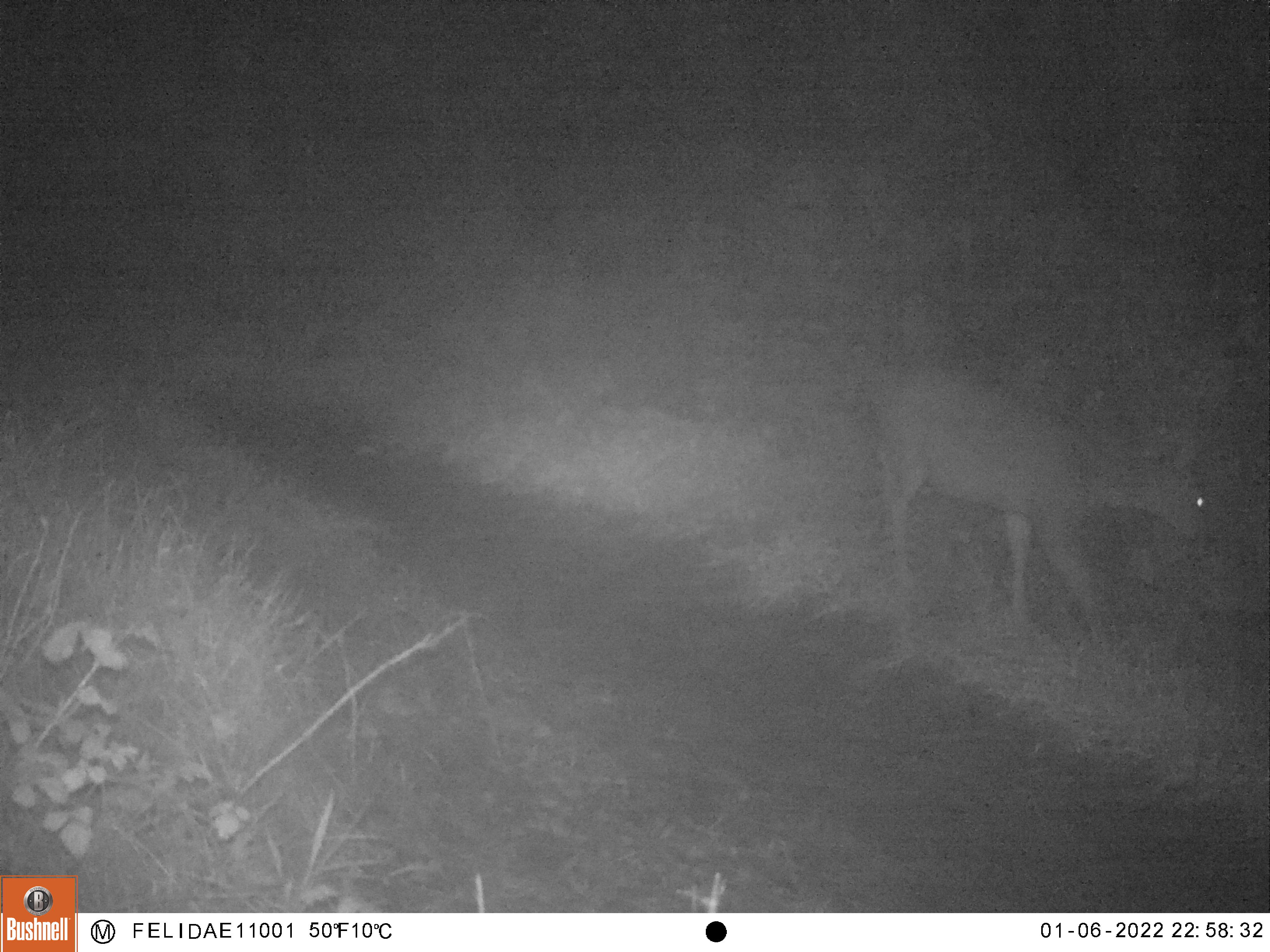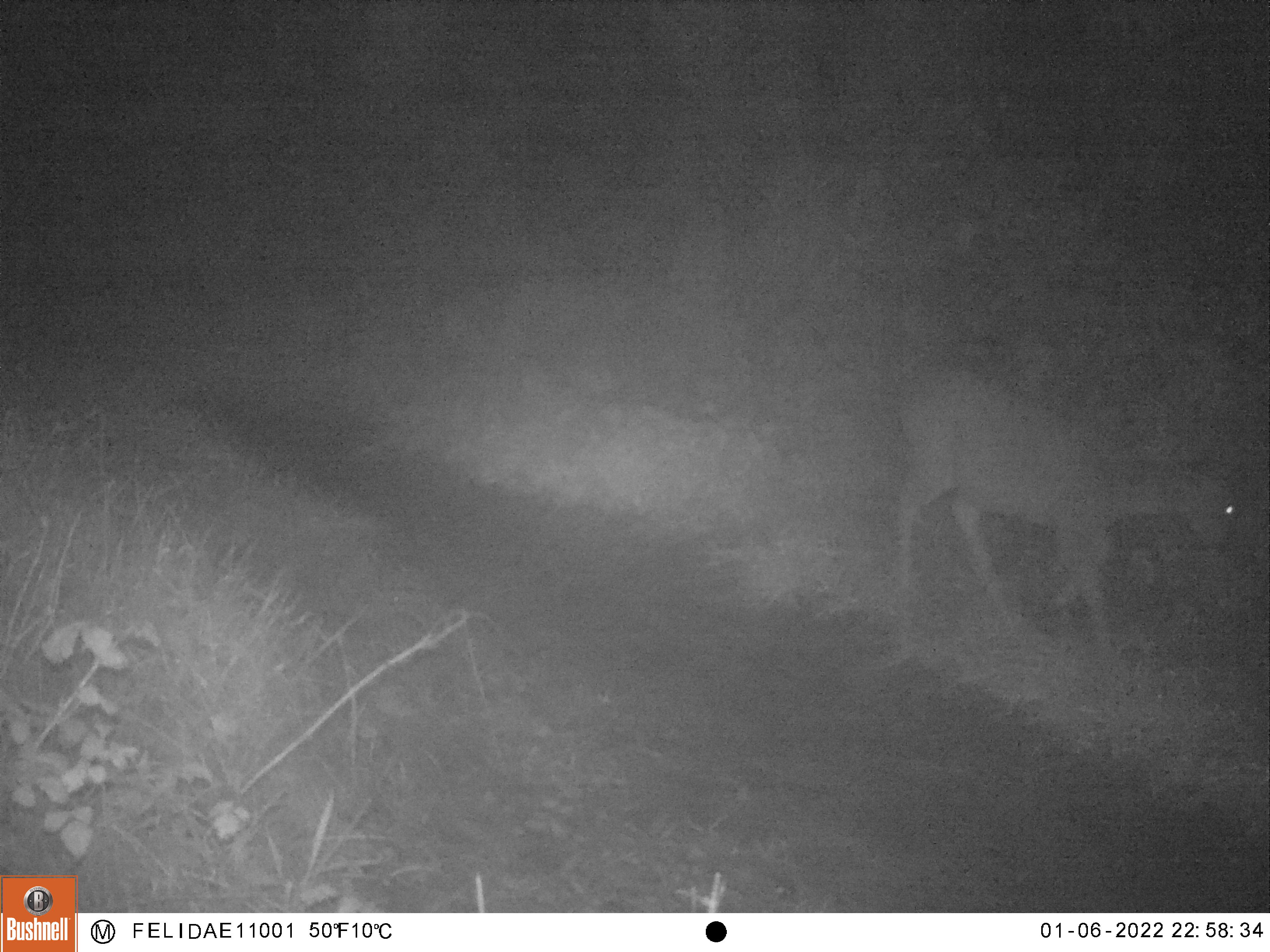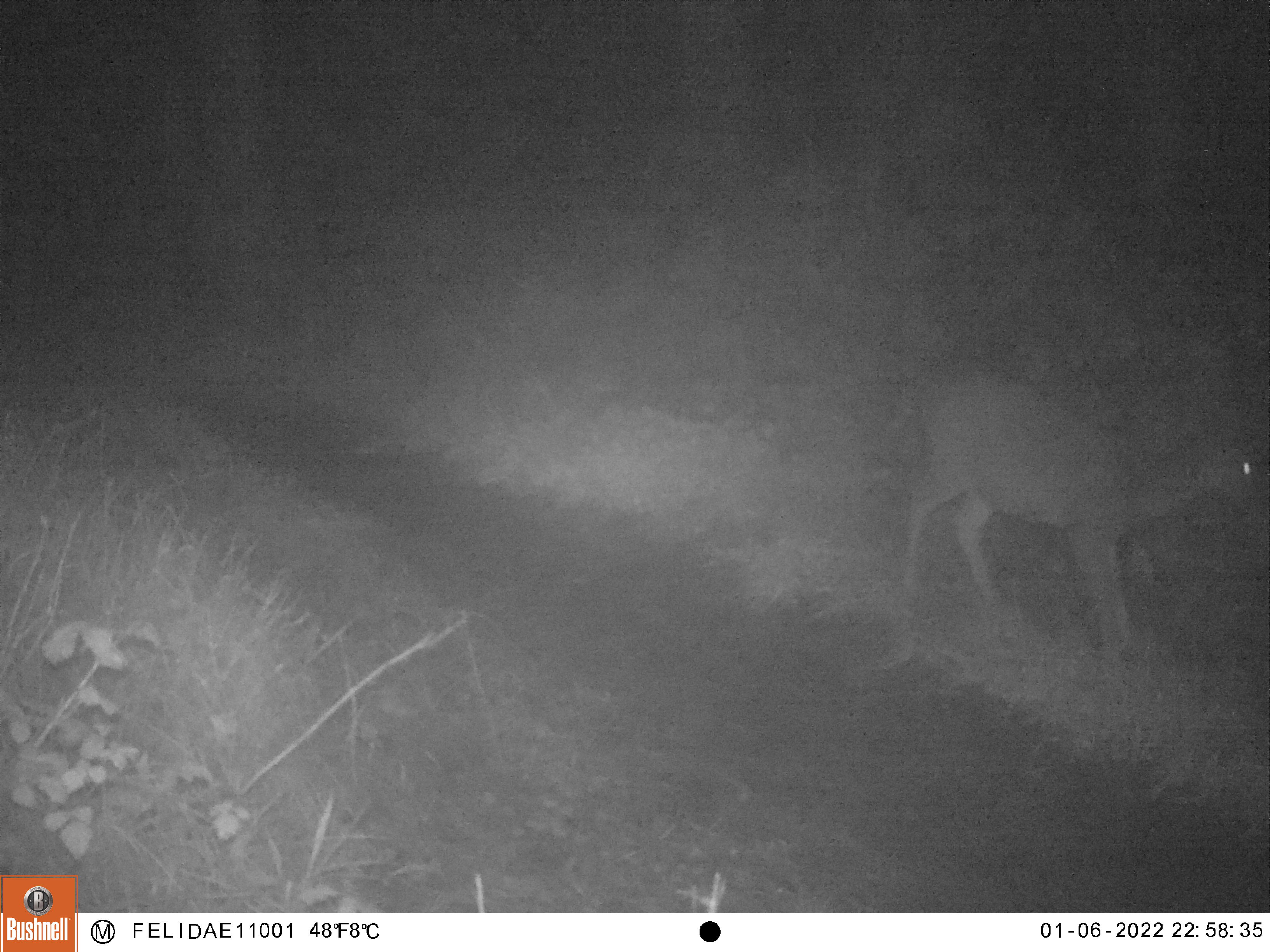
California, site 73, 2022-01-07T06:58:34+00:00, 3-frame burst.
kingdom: Animalia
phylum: Chordata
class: Mammalia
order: Artiodactyla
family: Cervidae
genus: Odocoileus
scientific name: Odocoileus hemionus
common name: mule deer